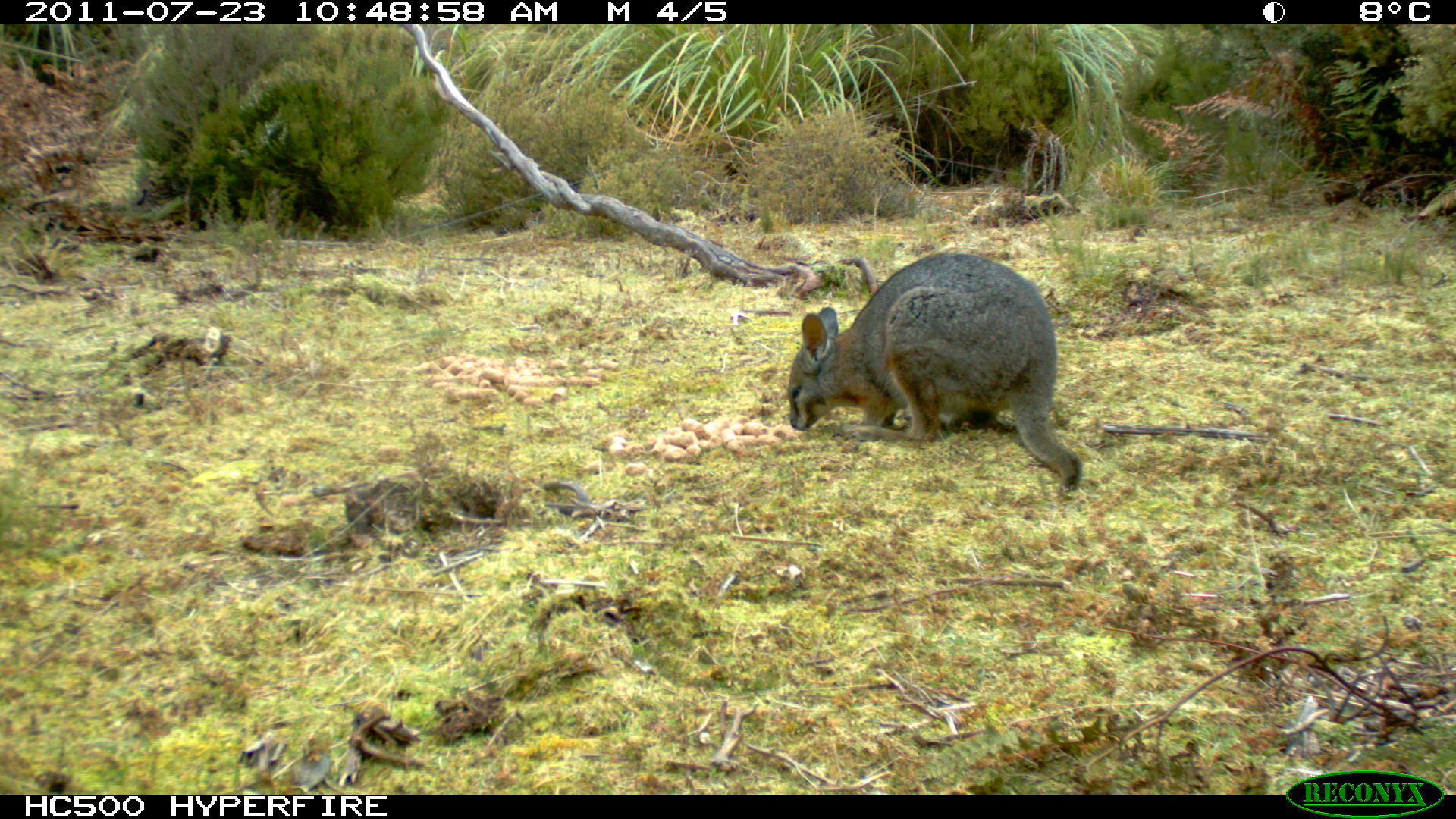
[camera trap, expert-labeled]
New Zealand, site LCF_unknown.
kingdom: Animalia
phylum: Chordata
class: Mammalia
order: Diprotodontia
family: Macropodidae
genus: Notamacropus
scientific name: Notamacropus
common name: wallaby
Wallaby (Notamacropus).